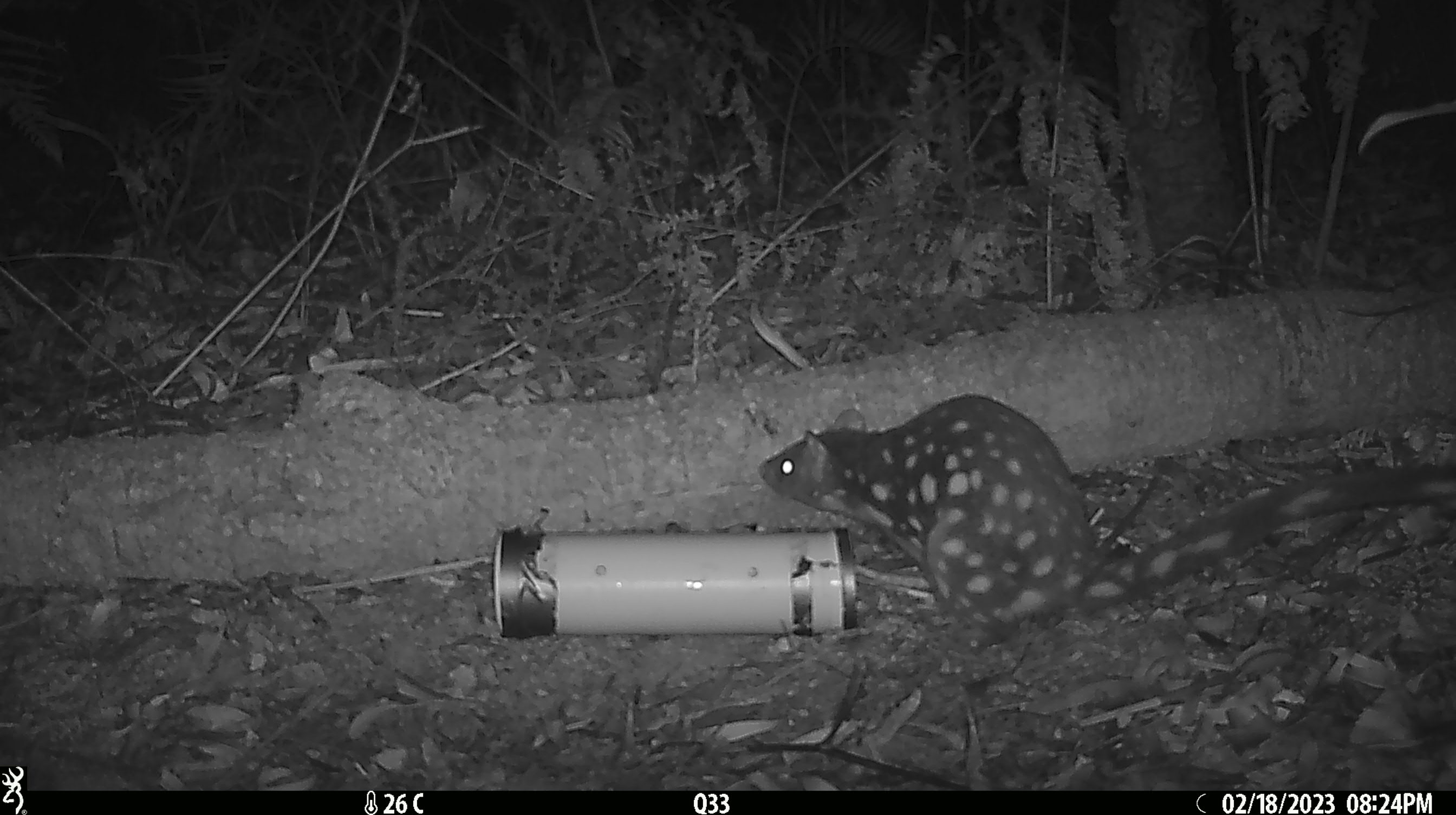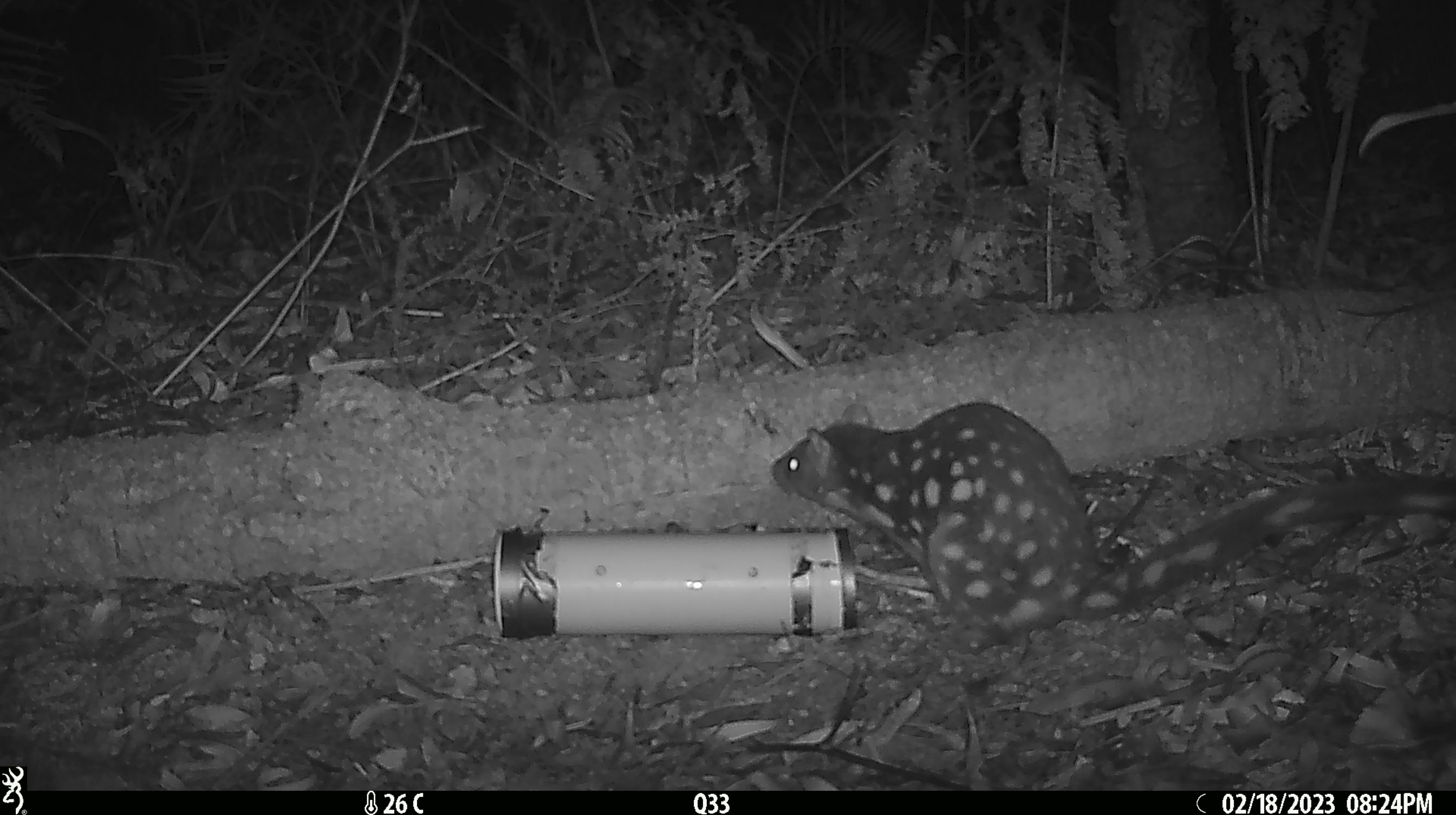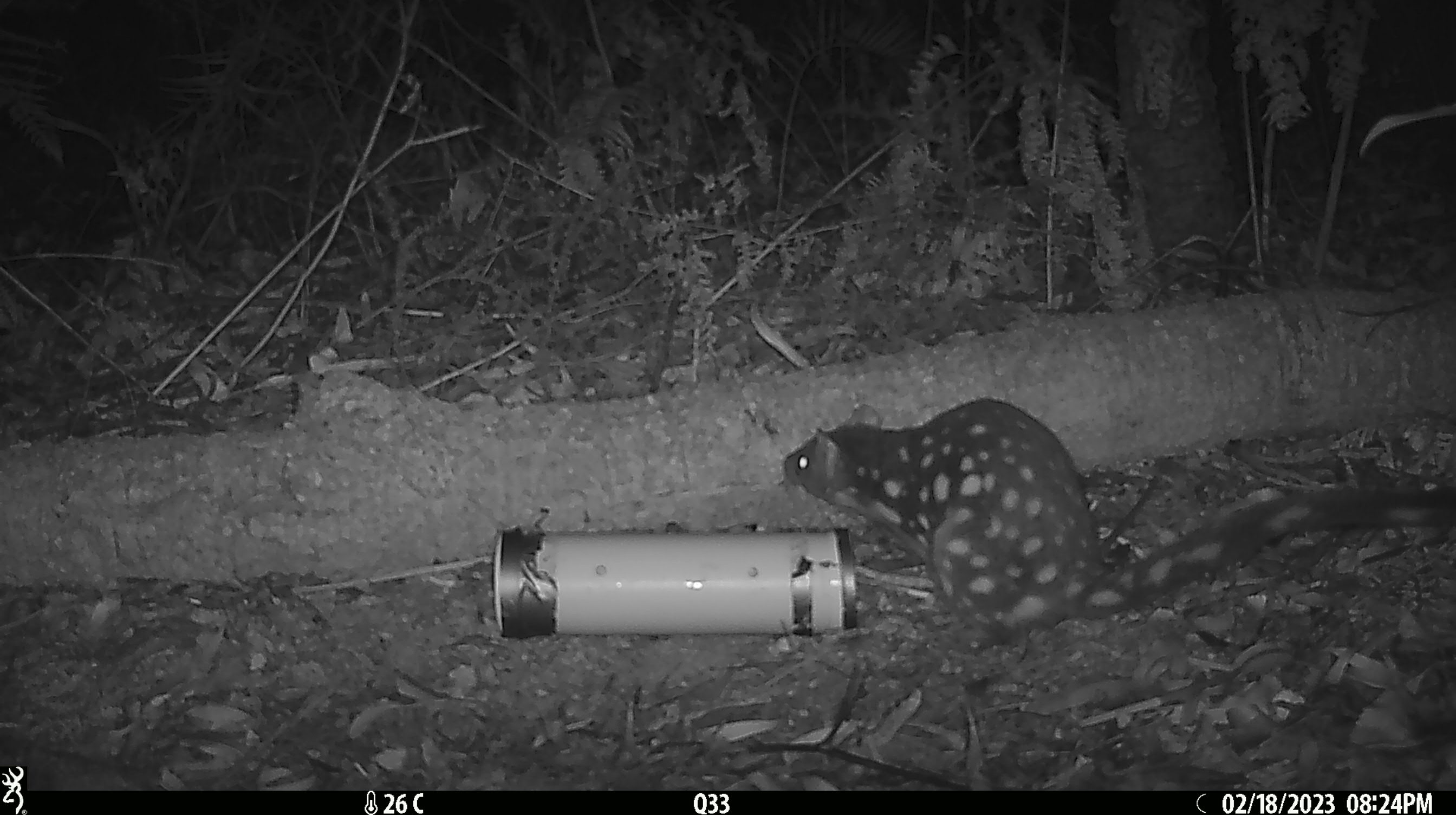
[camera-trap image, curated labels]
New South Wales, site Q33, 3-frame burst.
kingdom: Animalia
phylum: Chordata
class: Mammalia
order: Dasyuromorphia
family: Dasyuridae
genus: Dasyurus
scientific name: Dasyurus maculatus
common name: spotted-tailed quoll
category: quoll